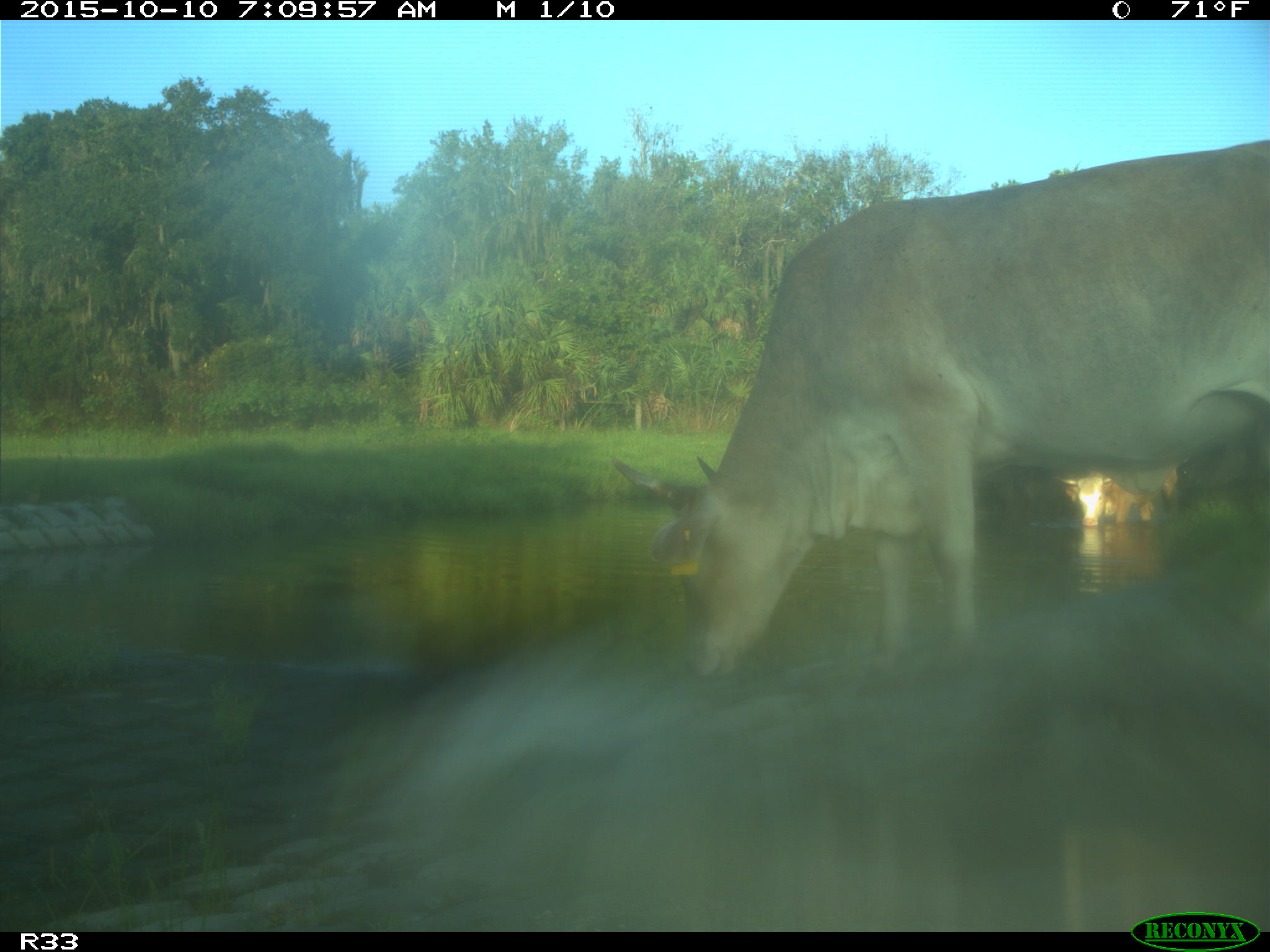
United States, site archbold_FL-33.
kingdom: Animalia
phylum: Chordata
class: Mammalia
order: Artiodactyla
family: Bovidae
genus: Bos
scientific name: Bos taurus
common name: domestic cow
Bos taurus (domestic cow).